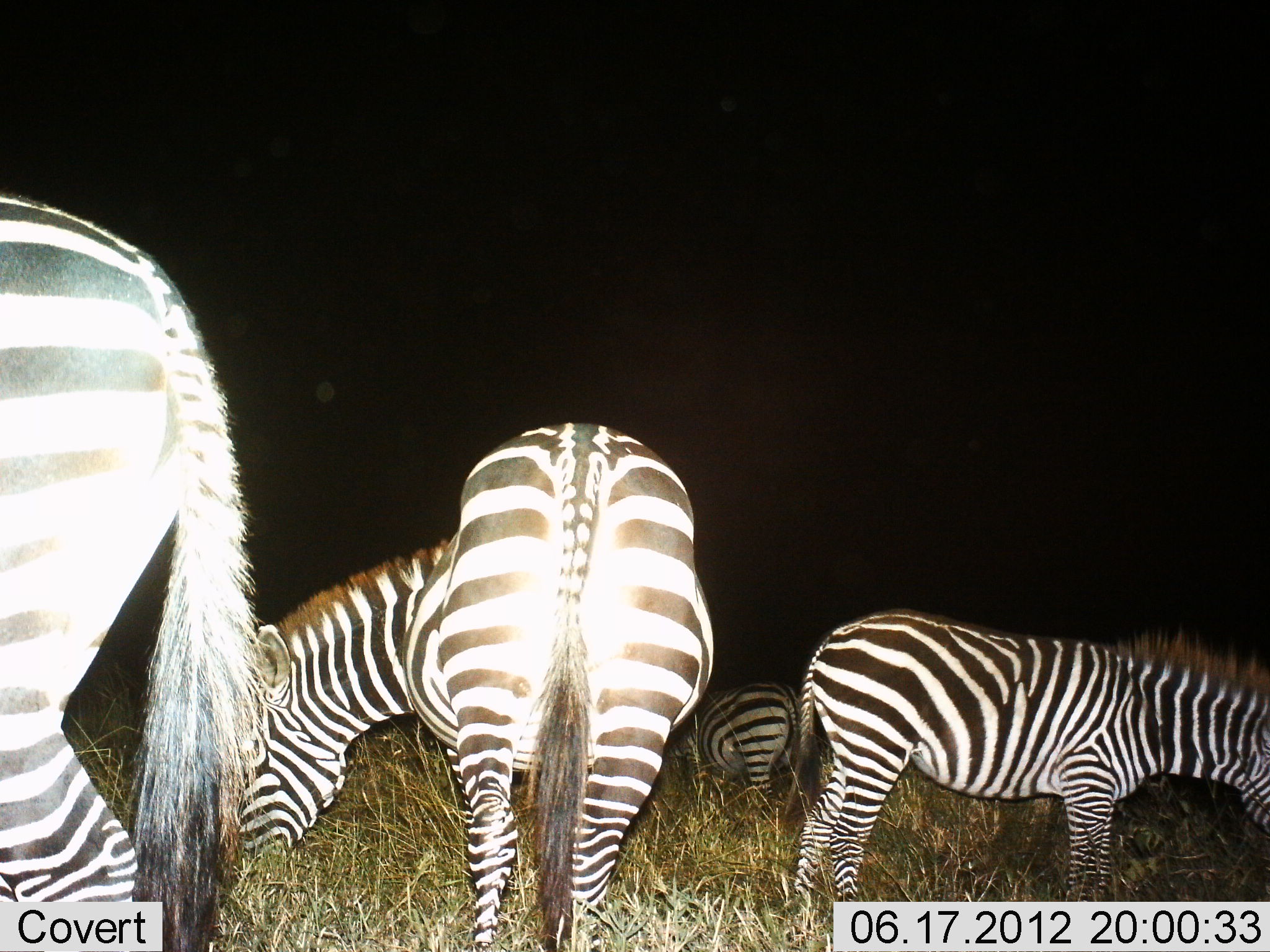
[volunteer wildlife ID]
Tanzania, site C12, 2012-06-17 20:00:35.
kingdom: Animalia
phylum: Chordata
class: Mammalia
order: Perissodactyla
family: Equidae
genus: Equus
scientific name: Equus quagga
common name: plains zebra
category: zebra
Zebra (plains zebra) (Equus quagga), count 4. Behavior (volunteer vote fractions): standing 40%, resting 0%, moving 0%, interacting 0%. Young present (vote fraction): 20%. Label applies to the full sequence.